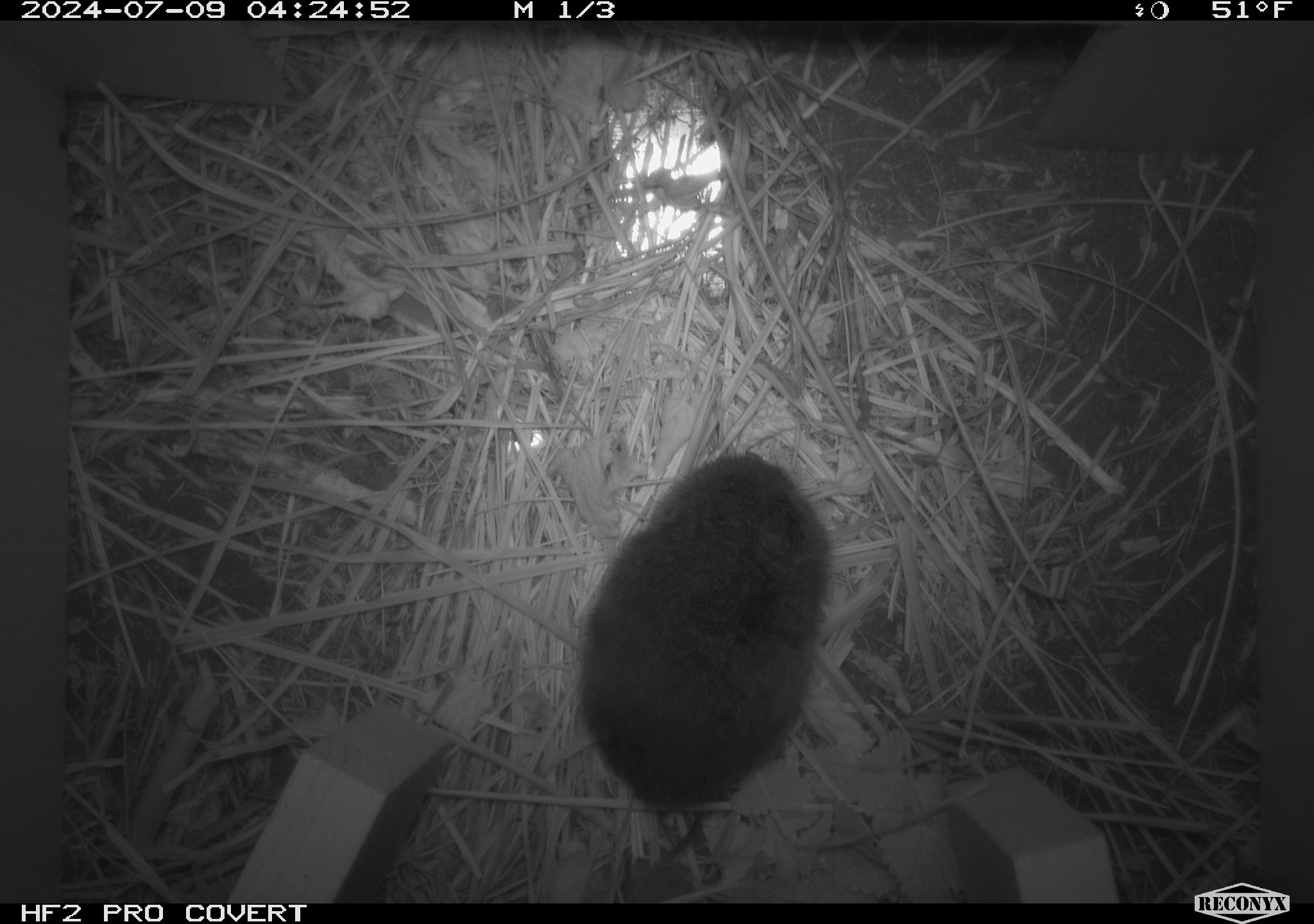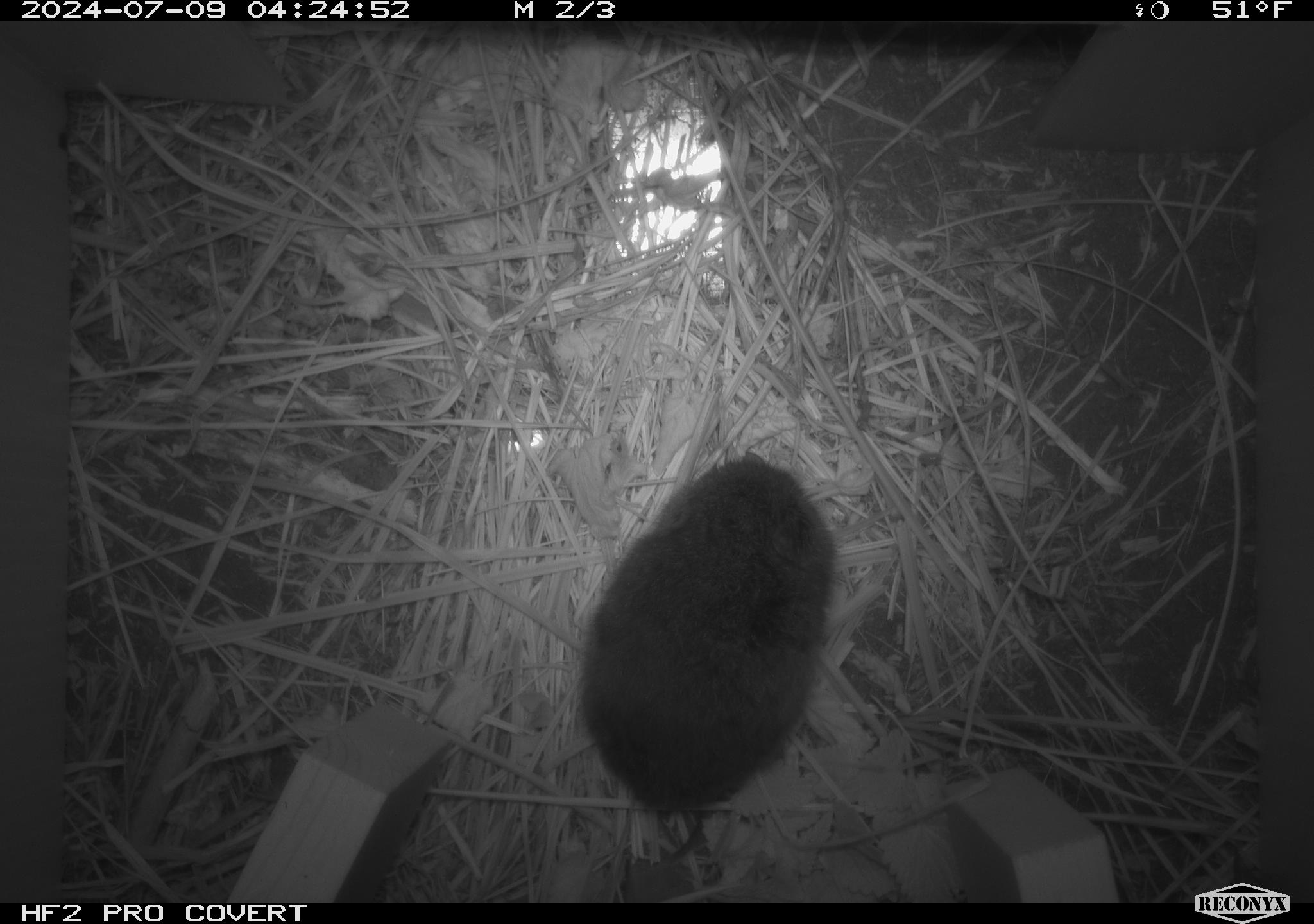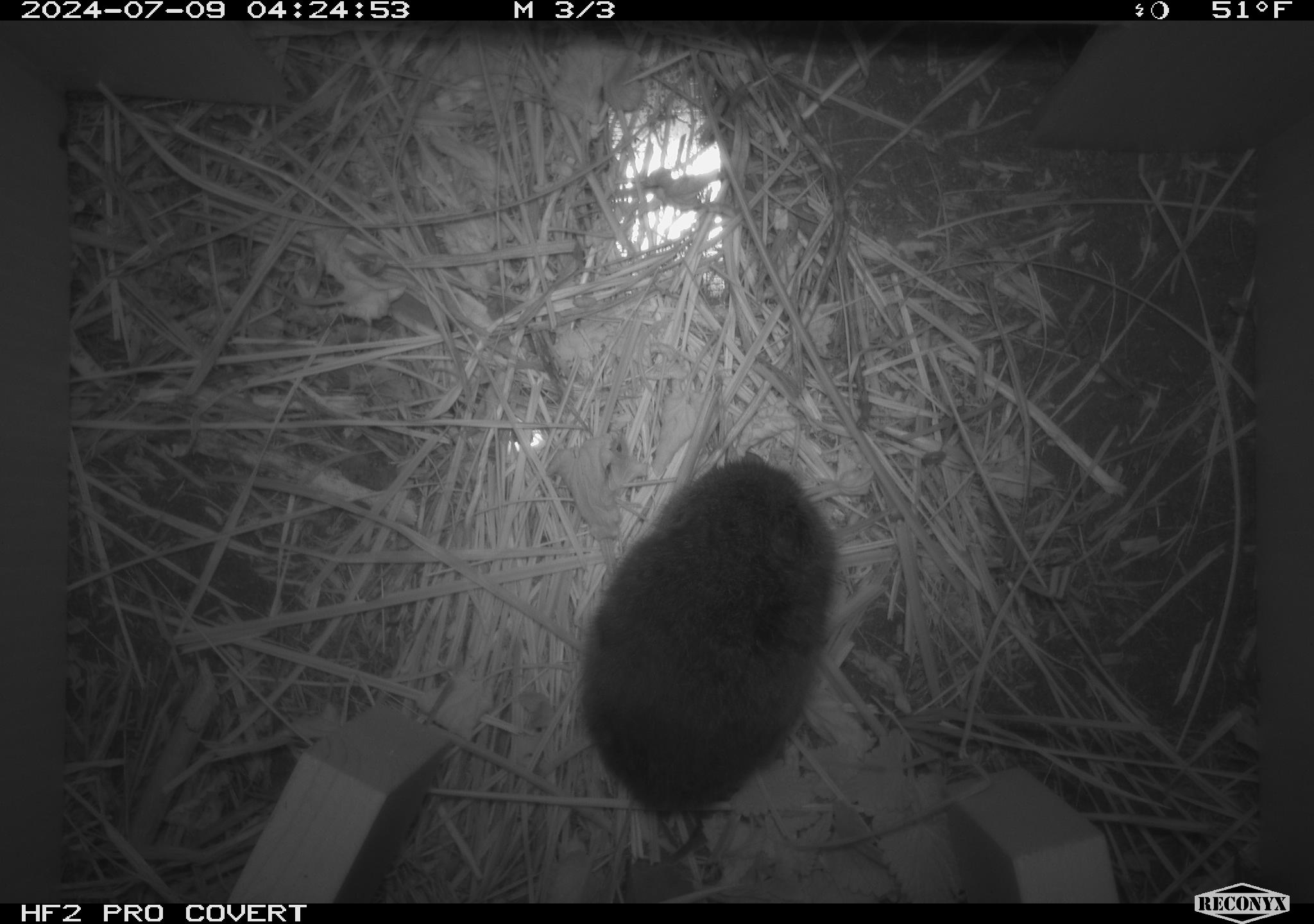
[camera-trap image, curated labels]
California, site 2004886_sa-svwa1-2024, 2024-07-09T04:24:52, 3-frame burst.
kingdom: Animalia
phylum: Chordata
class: Mammalia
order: Rodentia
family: Cricetidae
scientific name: Arvicolinae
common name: voles, lemmings, and muskrats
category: arvicolinae subfamily